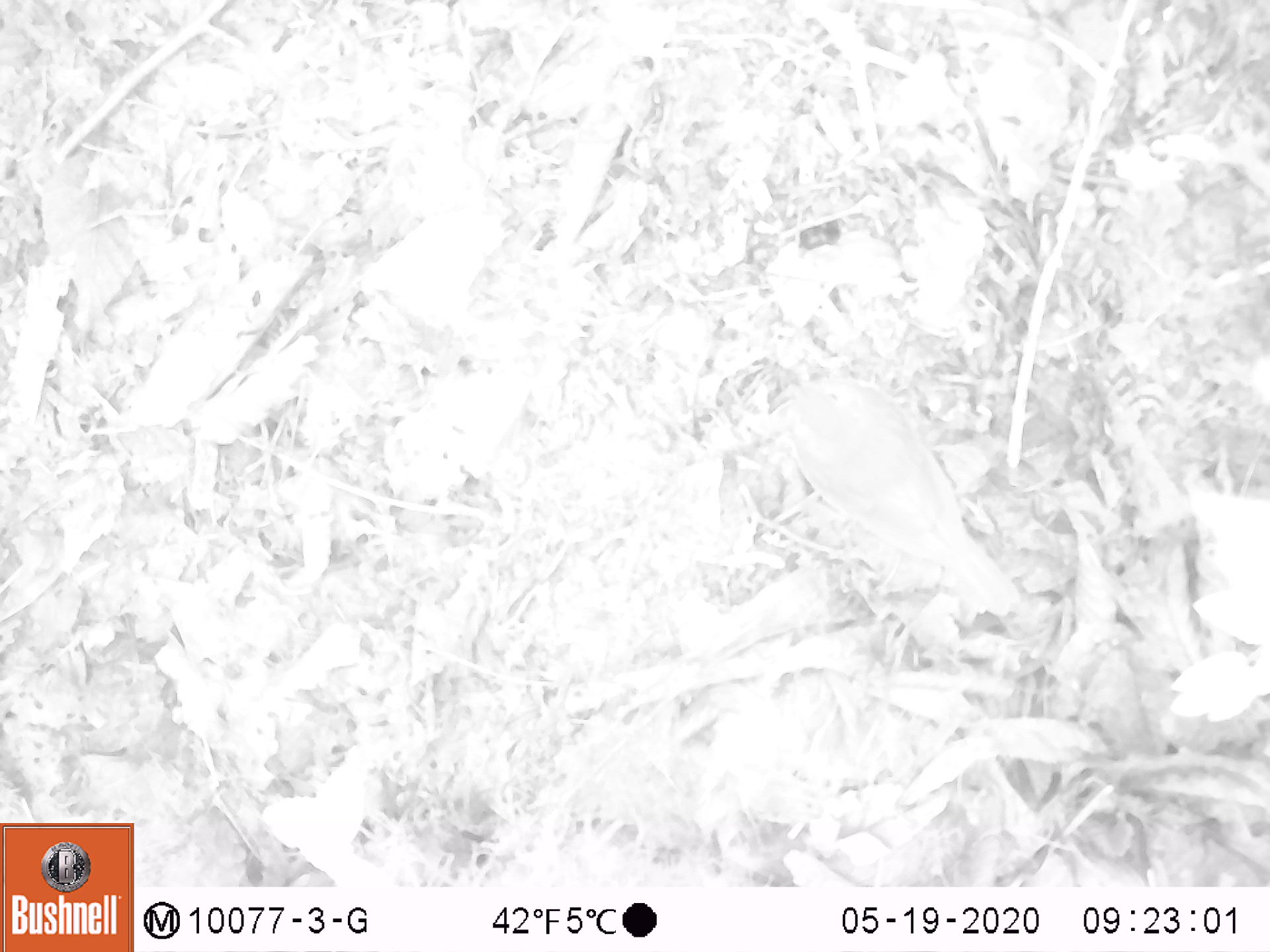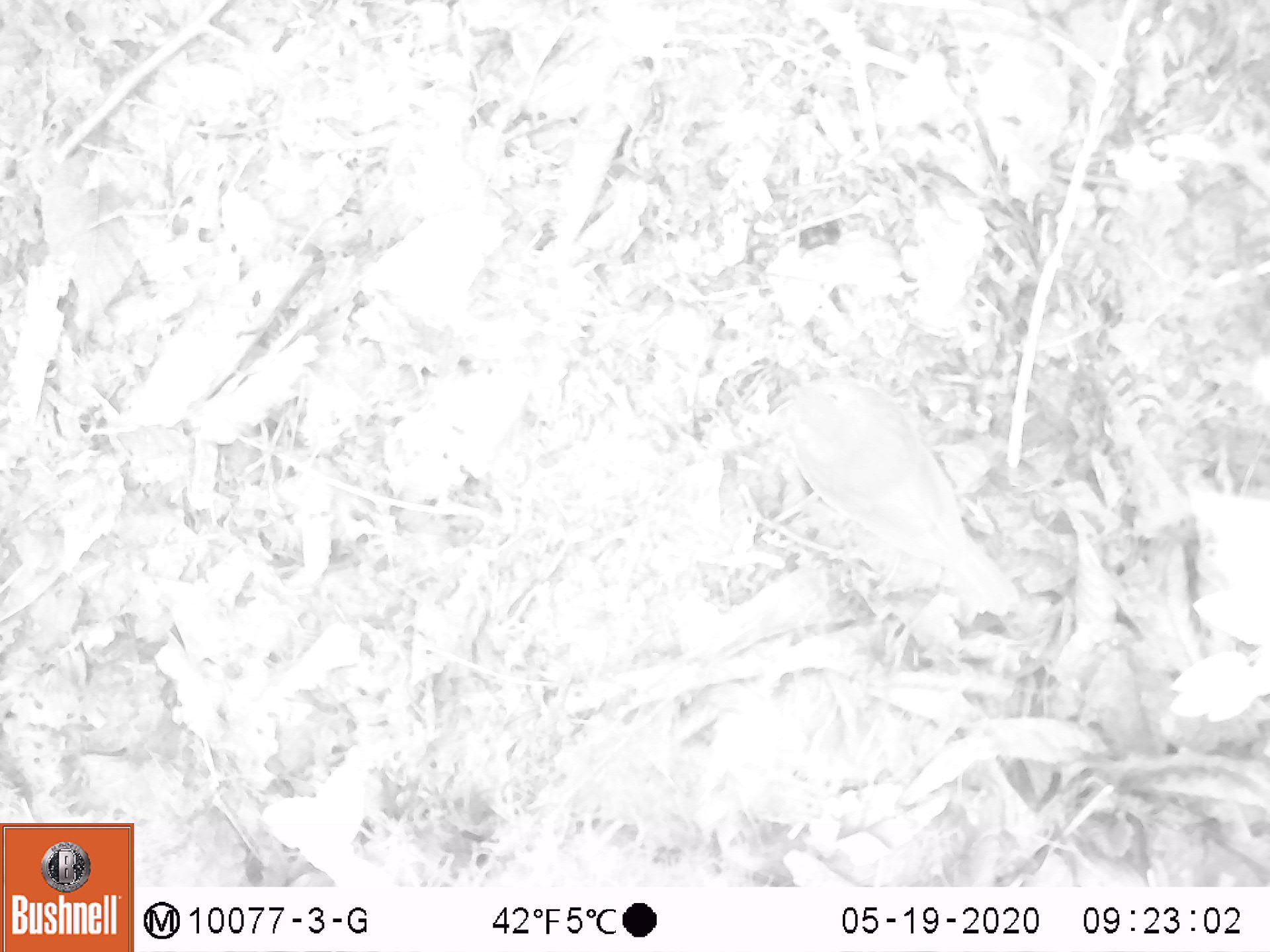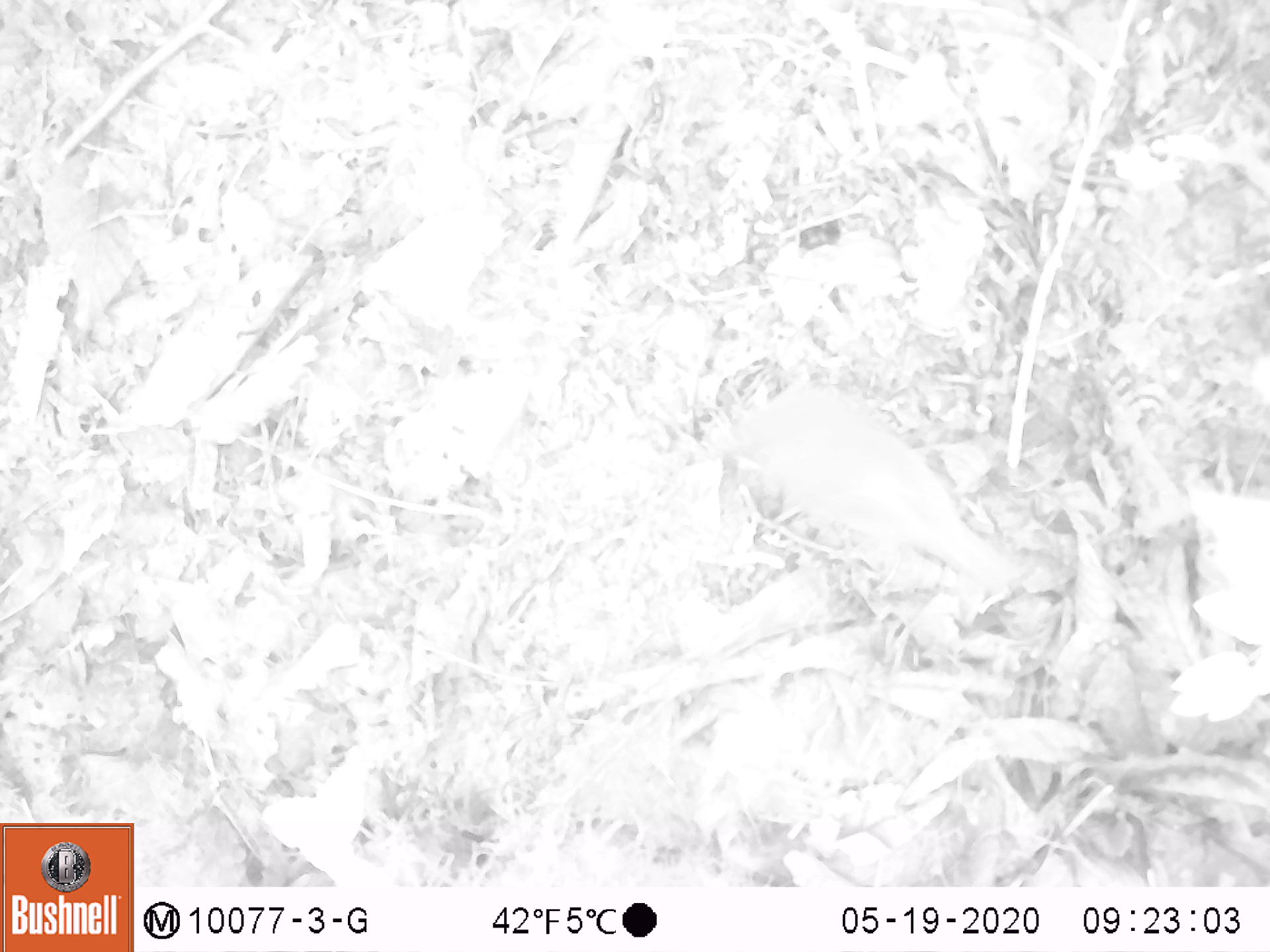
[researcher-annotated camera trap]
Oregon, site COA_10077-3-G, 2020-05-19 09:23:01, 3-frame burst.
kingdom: Animalia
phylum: Chordata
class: Aves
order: Passeriformes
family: Turdidae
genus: Catharus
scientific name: Catharus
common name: brown thrushes and nightingale-thrushes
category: catharus species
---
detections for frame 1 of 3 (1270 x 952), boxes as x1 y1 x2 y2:
catharus species: 771 375 1032 630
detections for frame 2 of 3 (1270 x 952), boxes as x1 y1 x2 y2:
catharus species: 781 376 1020 633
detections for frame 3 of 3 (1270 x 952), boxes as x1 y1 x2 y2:
catharus species: 708 381 1035 600